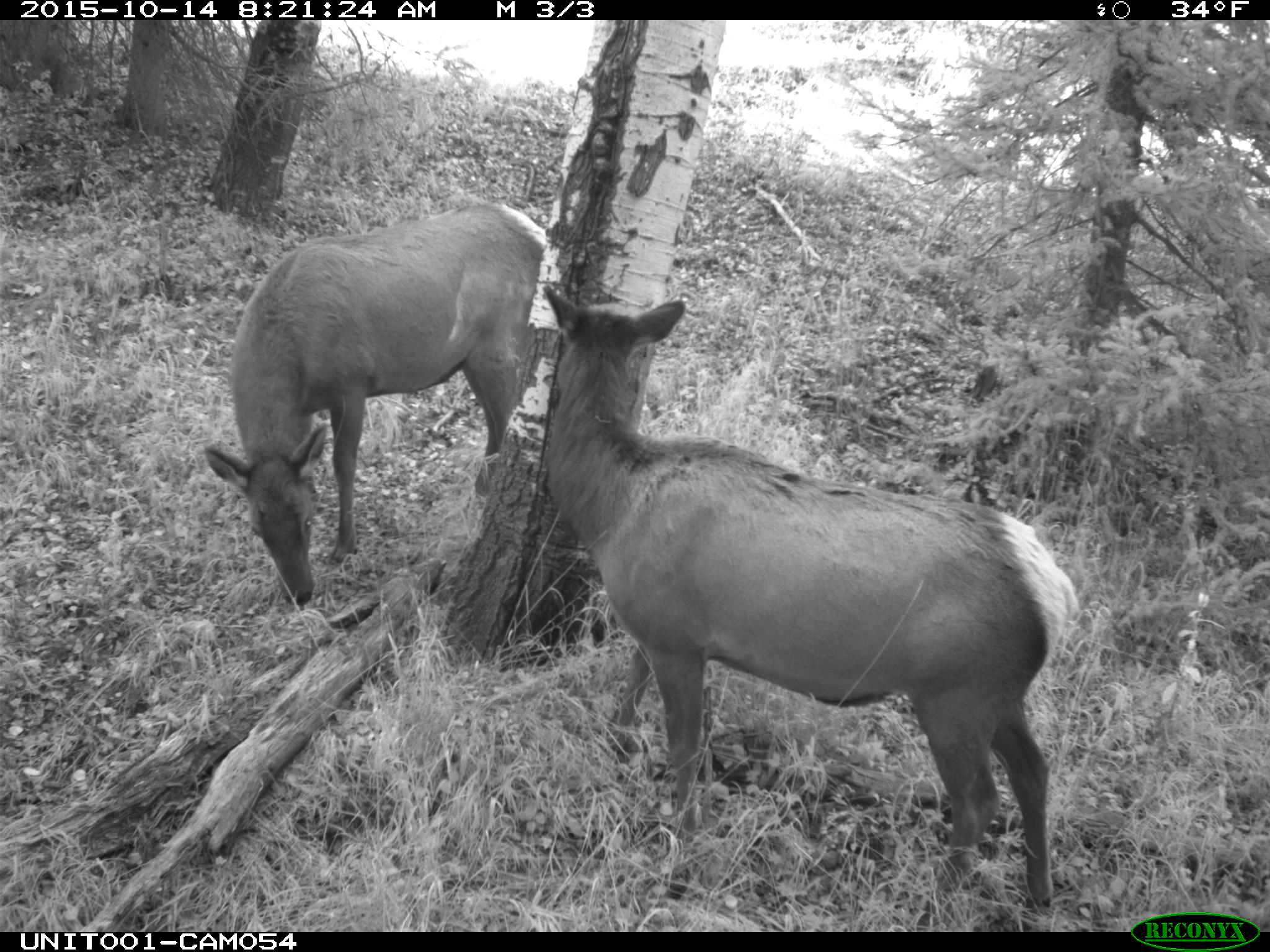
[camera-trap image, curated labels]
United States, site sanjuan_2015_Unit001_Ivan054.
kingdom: Animalia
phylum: Chordata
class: Mammalia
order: Artiodactyla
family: Cervidae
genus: Cervus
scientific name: Cervus elaphus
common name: red deer